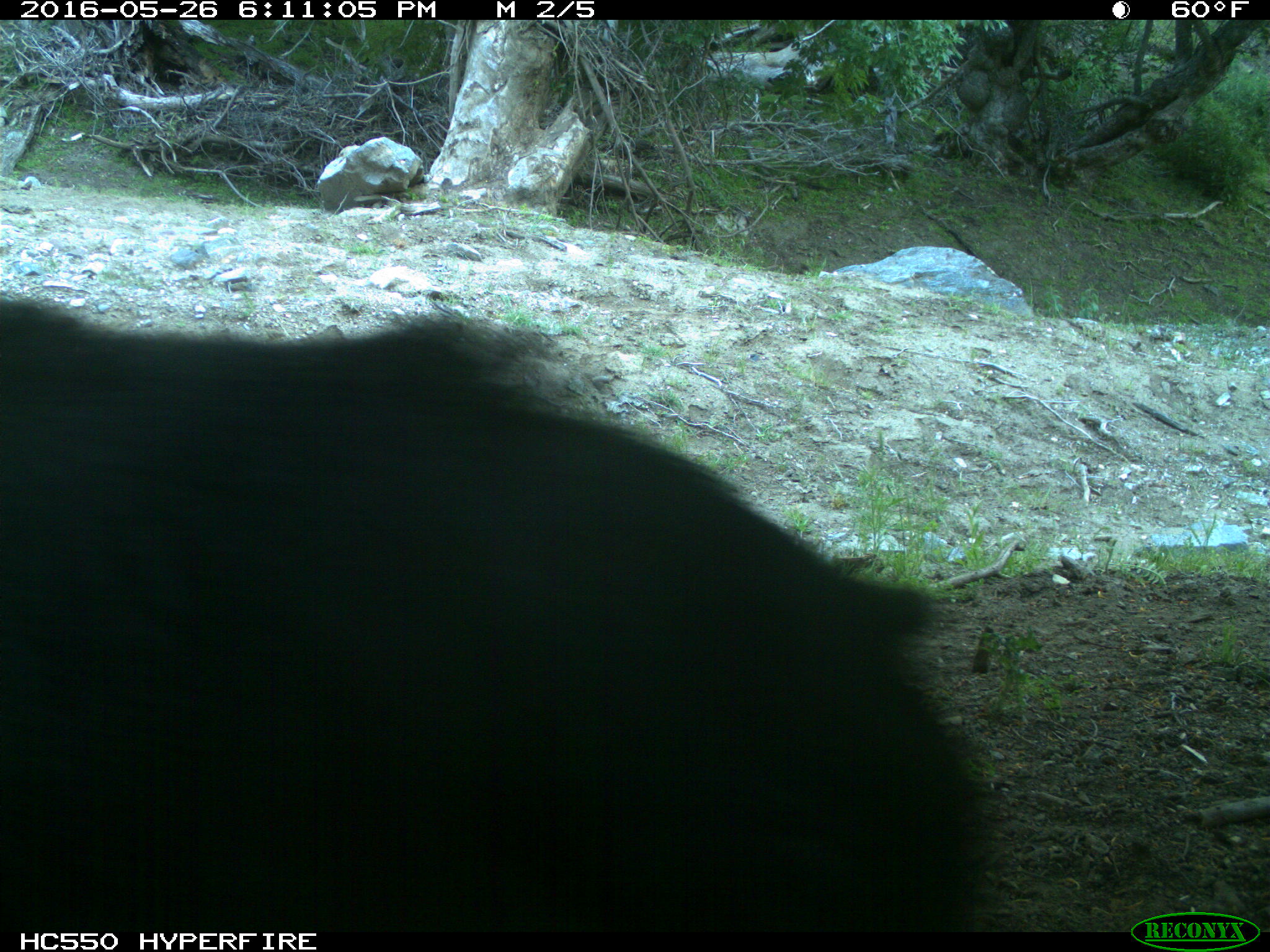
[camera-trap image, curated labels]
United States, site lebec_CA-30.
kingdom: Animalia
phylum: Chordata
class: Mammalia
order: Artiodactyla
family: Suidae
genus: Sus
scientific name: Sus scrofa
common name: wild boar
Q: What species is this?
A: Sus scrofa (wild boar).